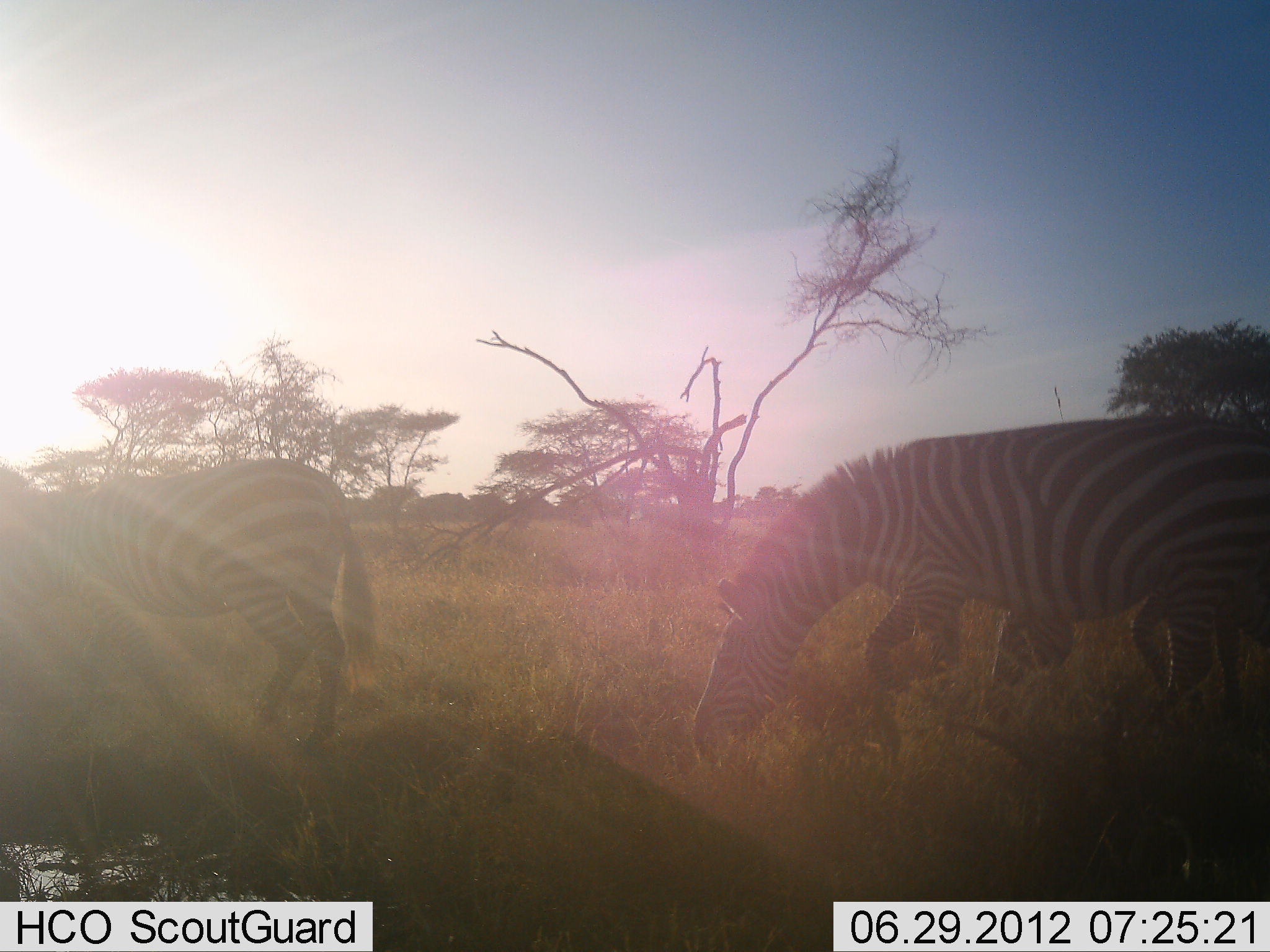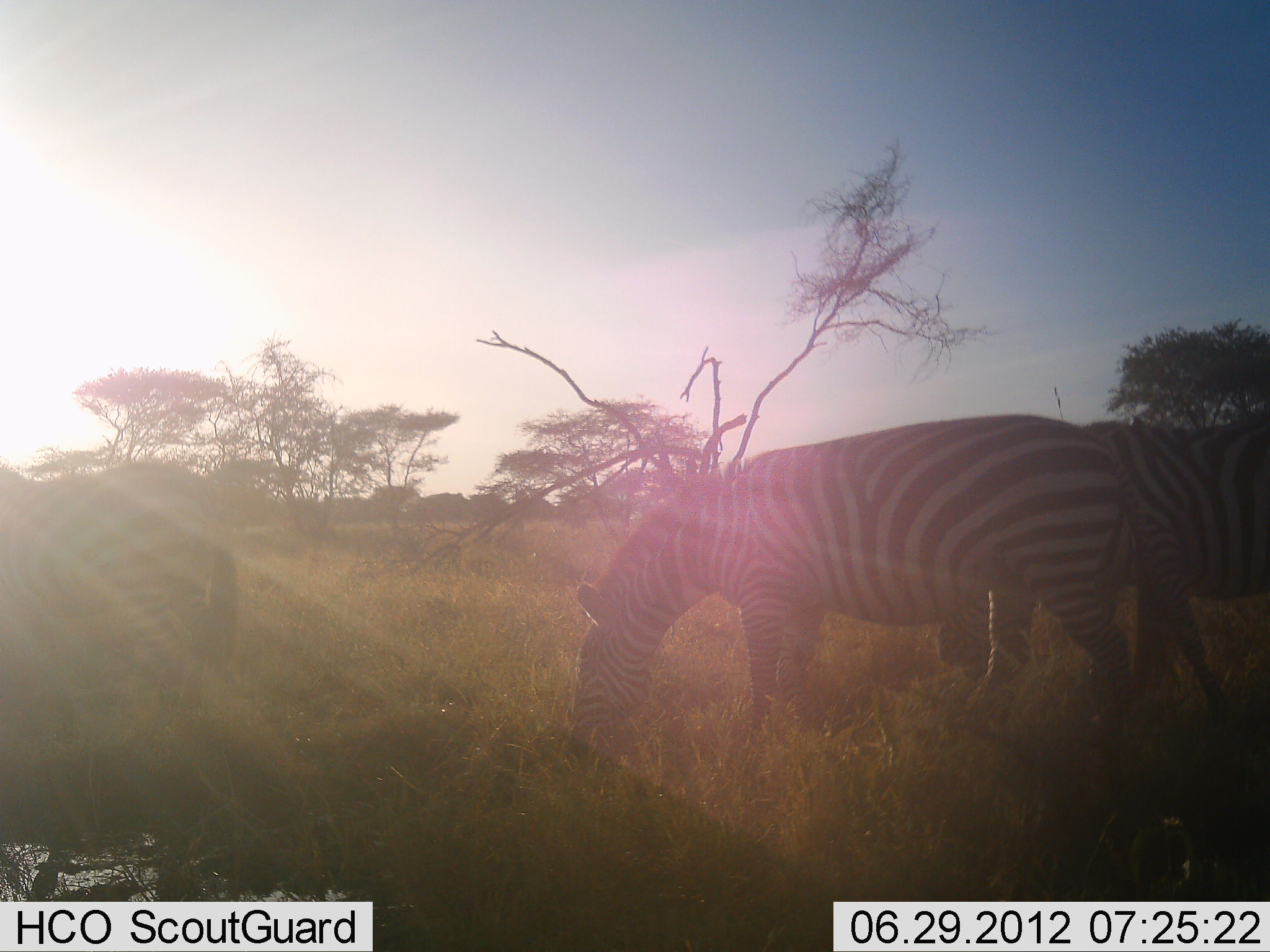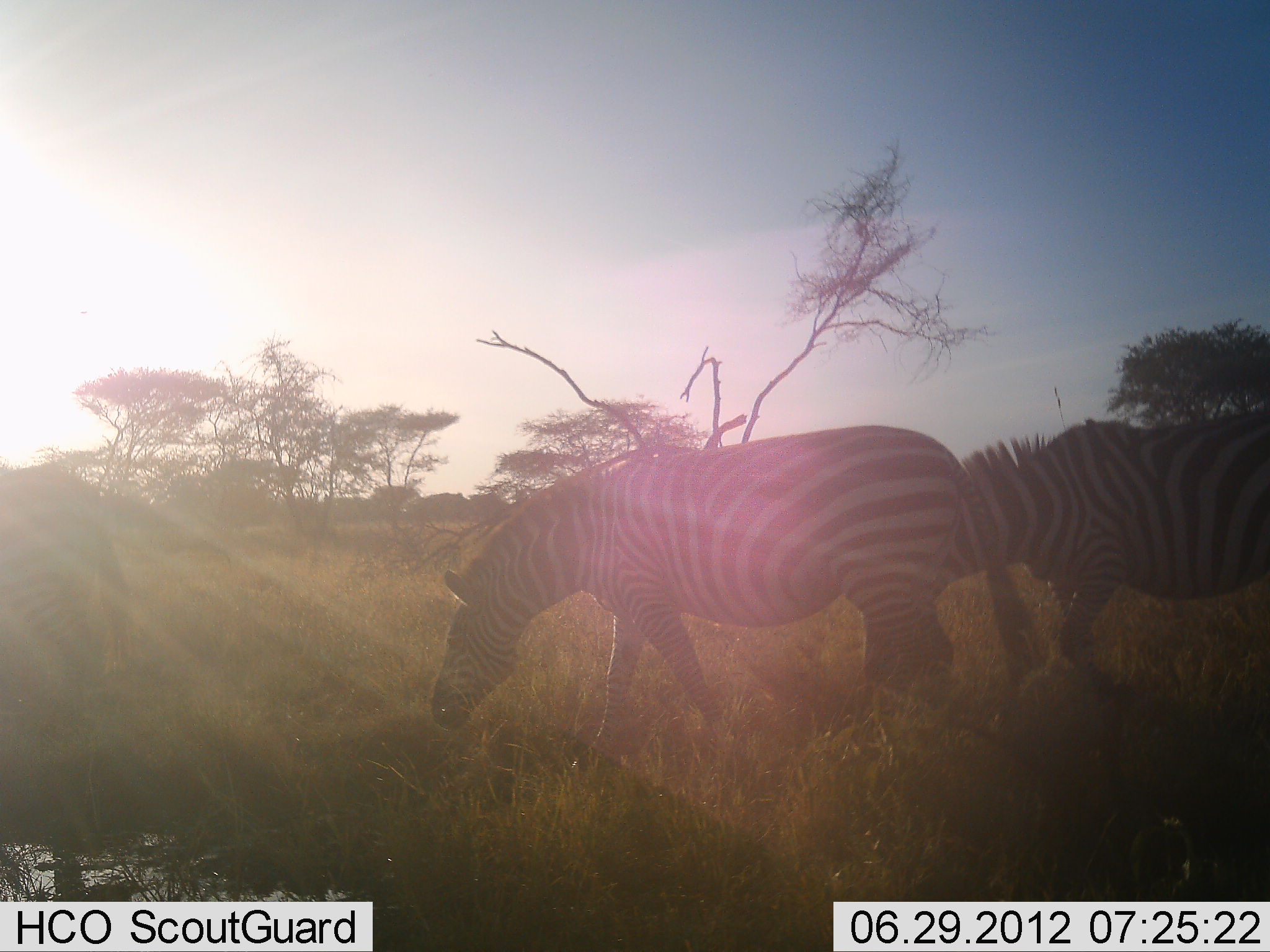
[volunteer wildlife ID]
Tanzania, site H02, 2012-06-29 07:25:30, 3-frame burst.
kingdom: Animalia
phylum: Chordata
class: Mammalia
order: Perissodactyla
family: Equidae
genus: Equus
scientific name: Equus quagga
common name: plains zebra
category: zebra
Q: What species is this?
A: Zebra (plains zebra) (Equus quagga).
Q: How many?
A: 3.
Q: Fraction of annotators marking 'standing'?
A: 20%.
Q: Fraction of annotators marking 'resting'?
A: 0%.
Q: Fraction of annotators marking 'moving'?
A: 40%.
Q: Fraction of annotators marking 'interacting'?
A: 0%.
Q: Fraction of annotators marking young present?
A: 0%.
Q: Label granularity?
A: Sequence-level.